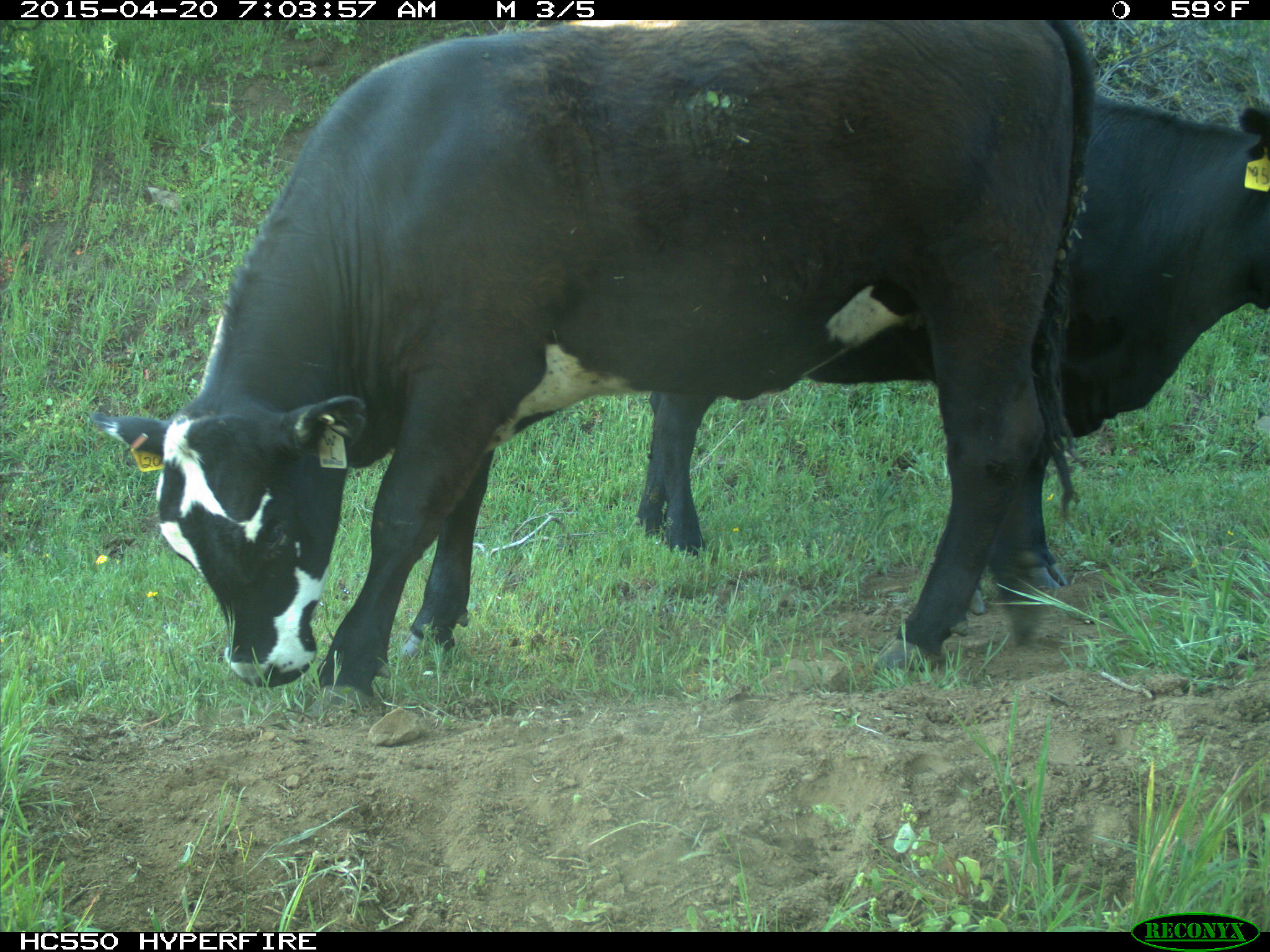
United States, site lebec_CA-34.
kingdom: Animalia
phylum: Chordata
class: Mammalia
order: Artiodactyla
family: Bovidae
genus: Bos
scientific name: Bos taurus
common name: domestic cow